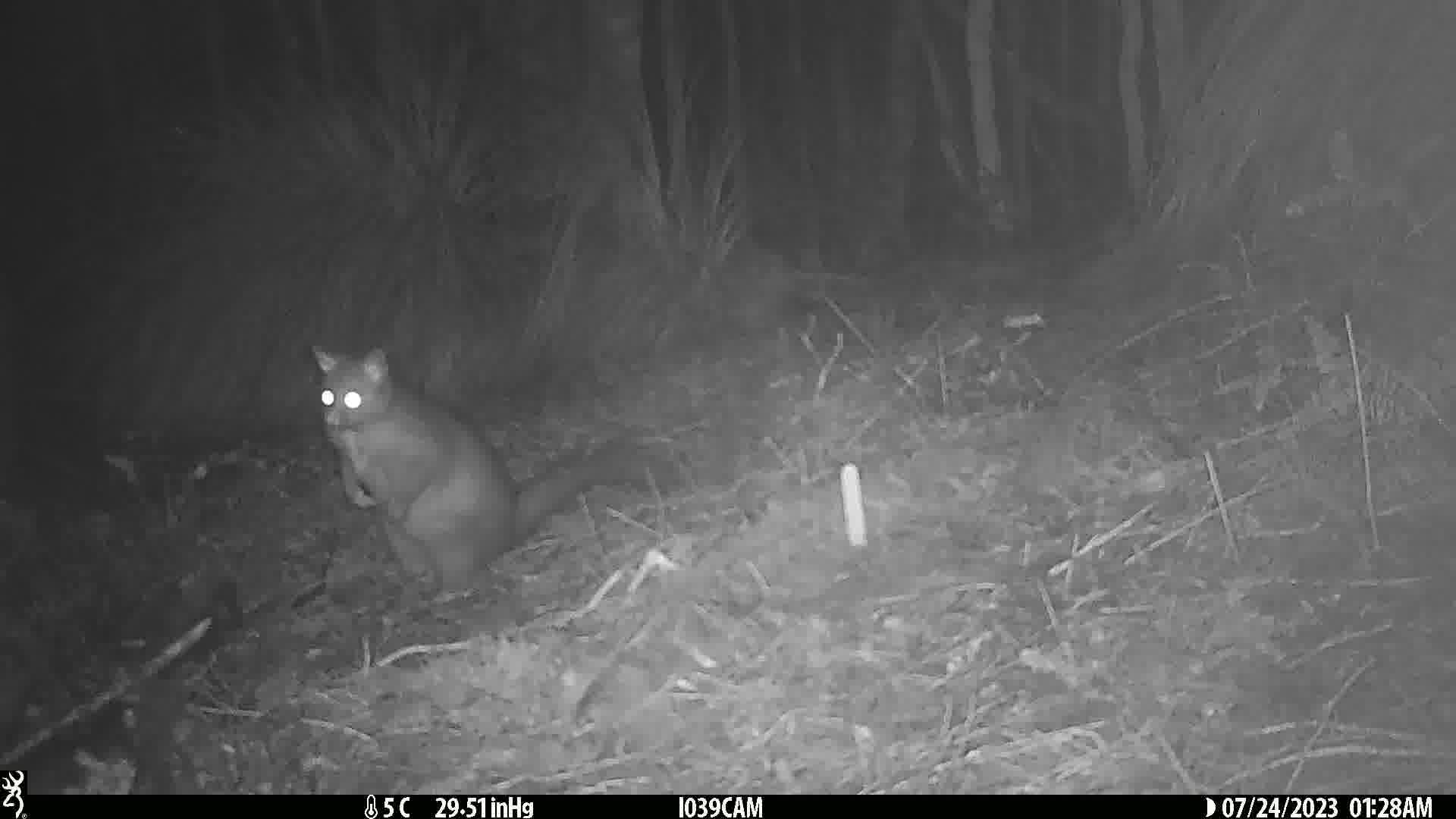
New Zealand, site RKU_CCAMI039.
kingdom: Animalia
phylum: Chordata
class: Mammalia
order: Diprotodontia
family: Phalangeridae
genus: Trichosurus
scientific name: Trichosurus vulpecula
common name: common brushtail possum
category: possum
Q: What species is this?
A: Possum (common brushtail possum) (Trichosurus vulpecula).